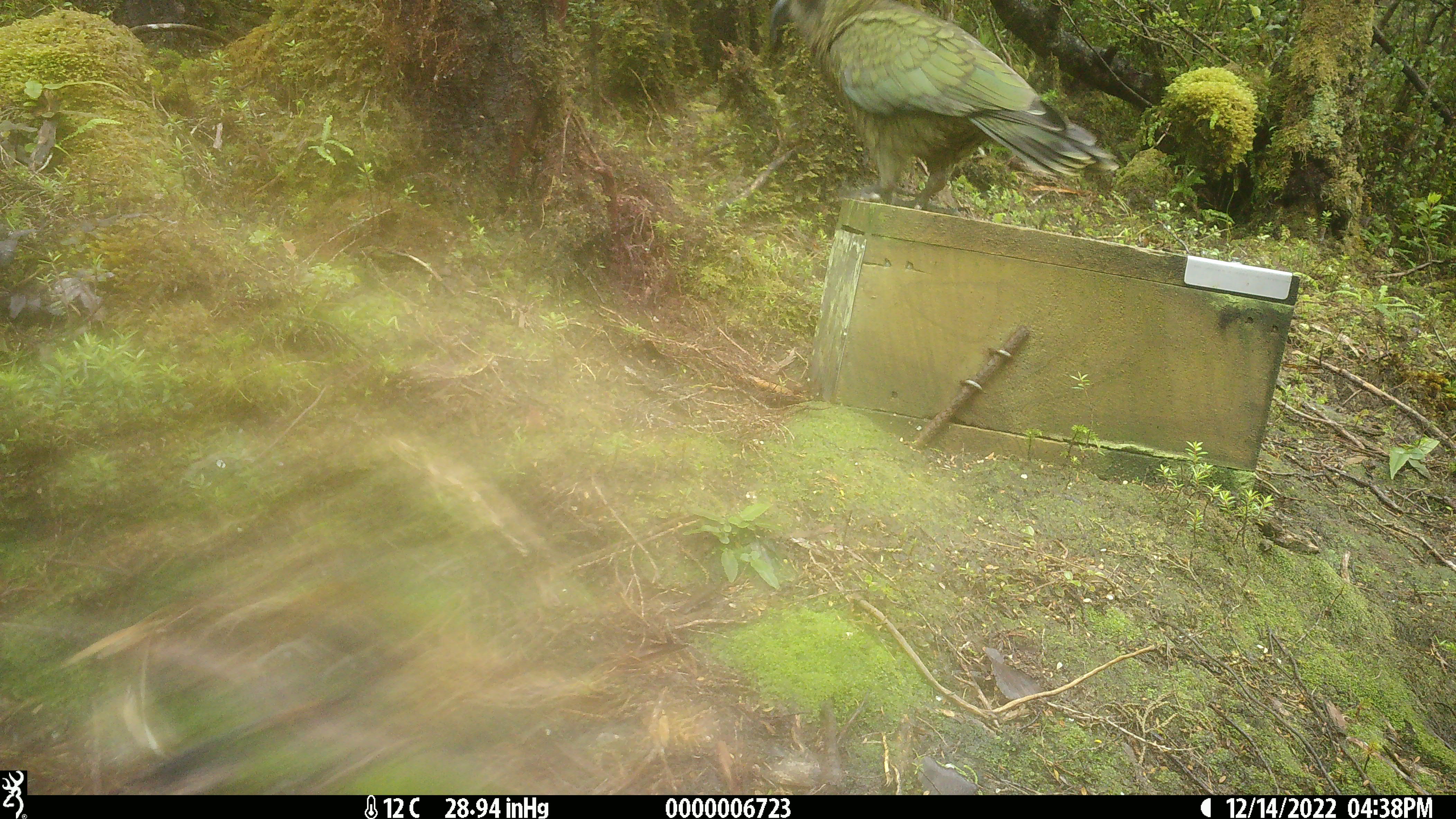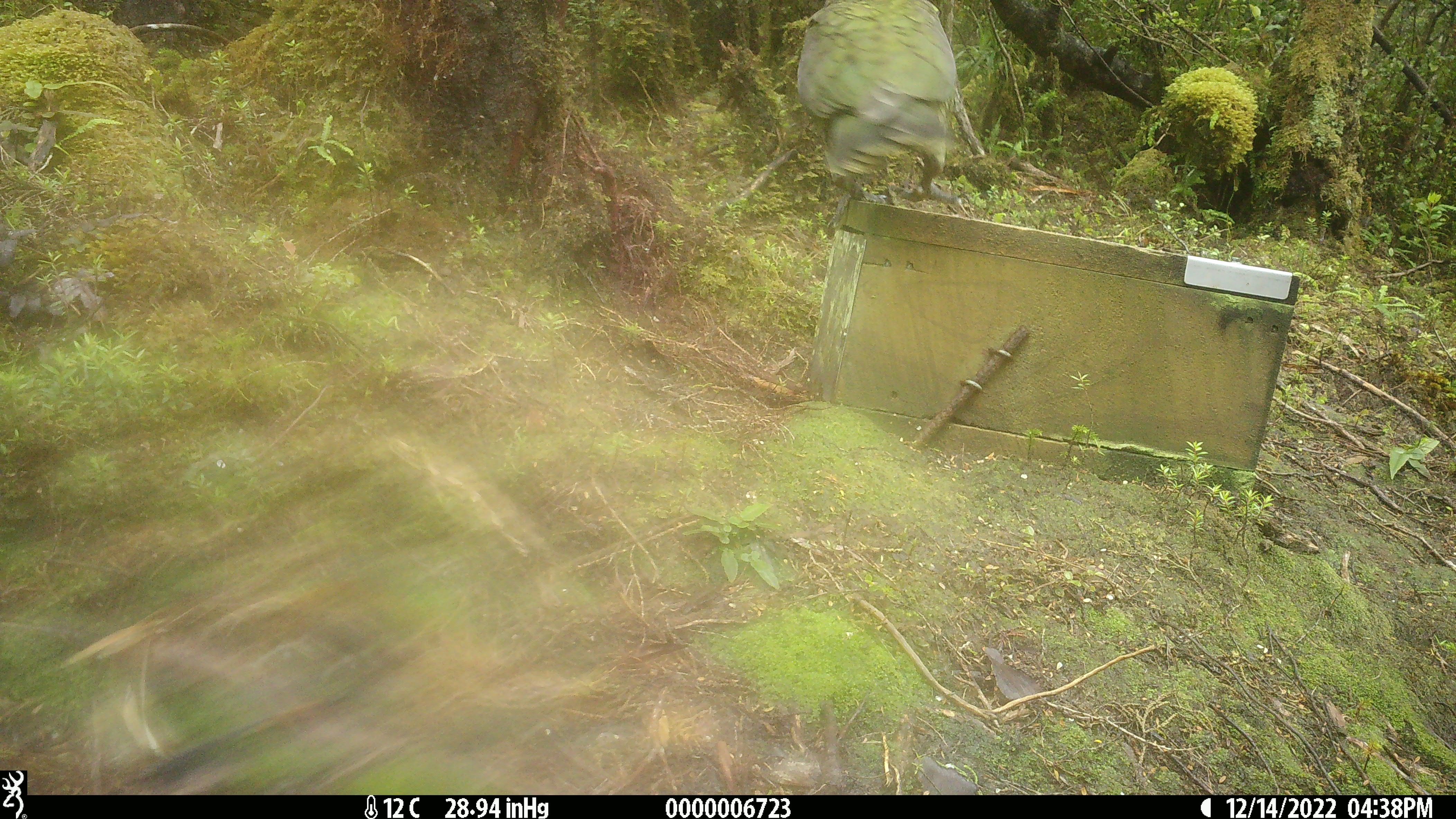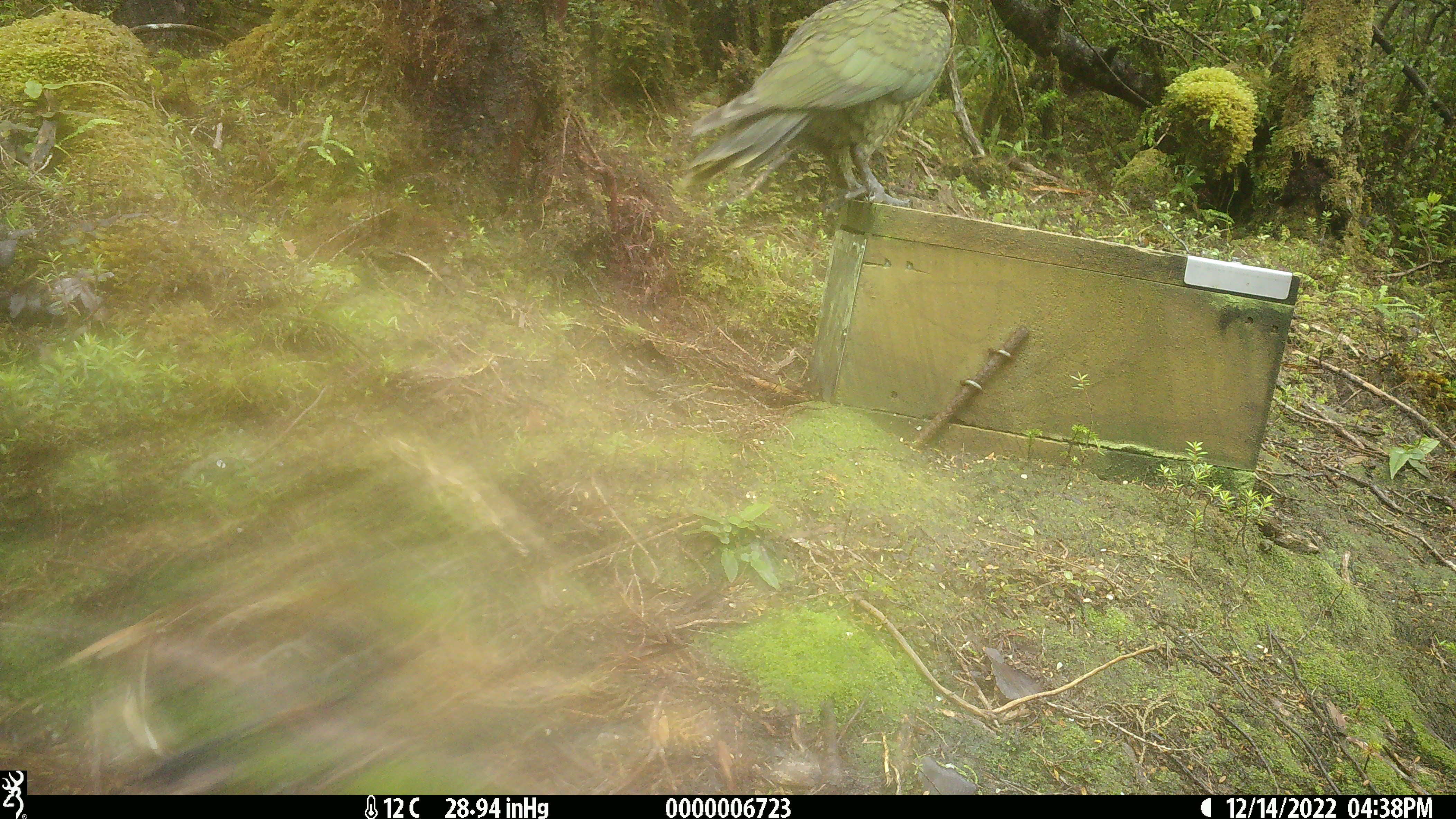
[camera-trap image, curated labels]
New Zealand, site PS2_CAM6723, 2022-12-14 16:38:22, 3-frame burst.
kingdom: Animalia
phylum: Chordata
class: Aves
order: Psittaciformes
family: Strigopidae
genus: Nestor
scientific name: Nestor notabilis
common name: kea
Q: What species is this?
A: Kea (Nestor notabilis).